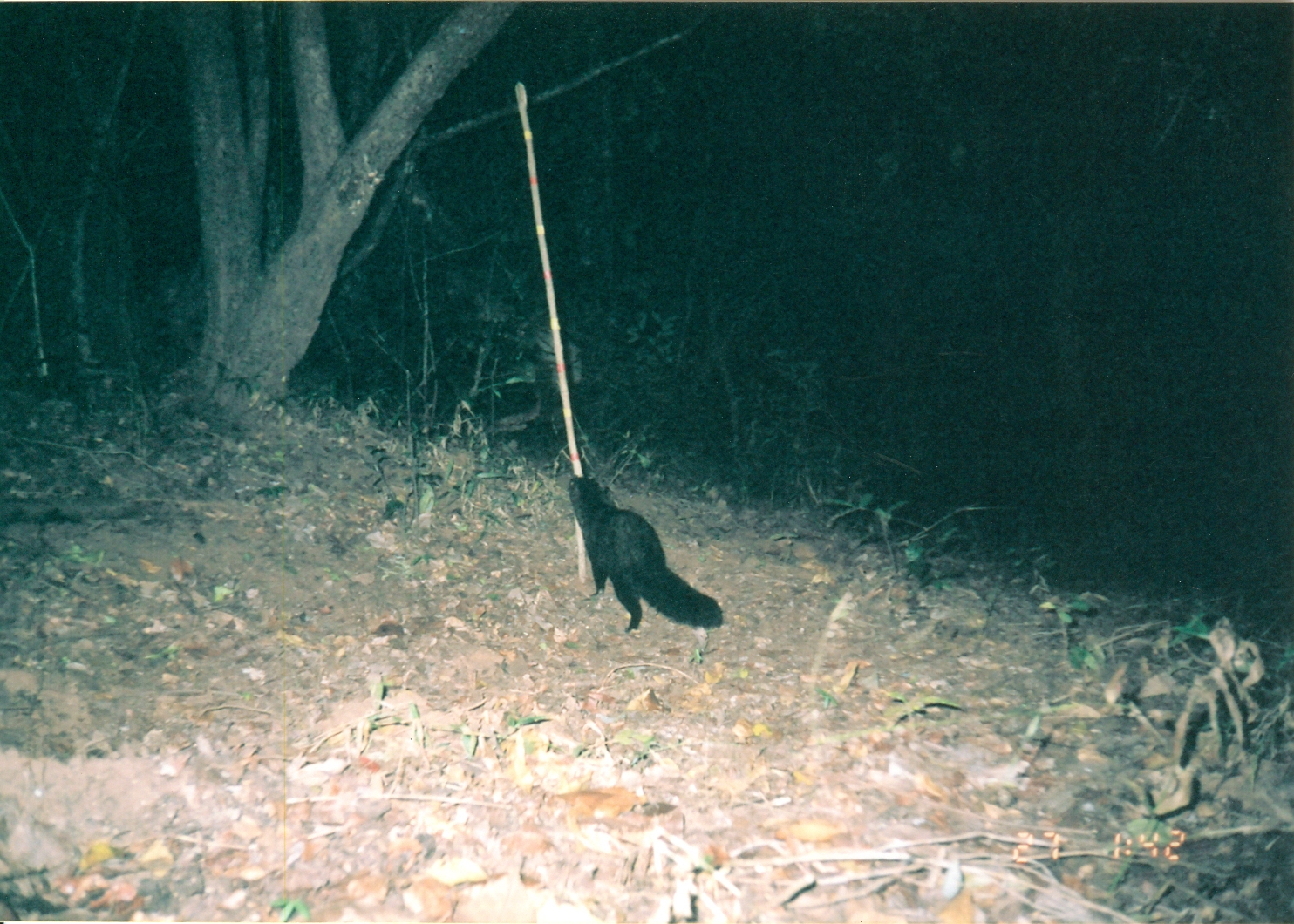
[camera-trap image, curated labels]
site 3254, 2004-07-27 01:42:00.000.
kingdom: Animalia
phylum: Chordata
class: Mammalia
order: Carnivora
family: Herpestidae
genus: Bdeogale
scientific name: Bdeogale crassicauda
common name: bushy-tailed mongoose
Bdeogale crassicauda (bushy-tailed mongoose), count 1.